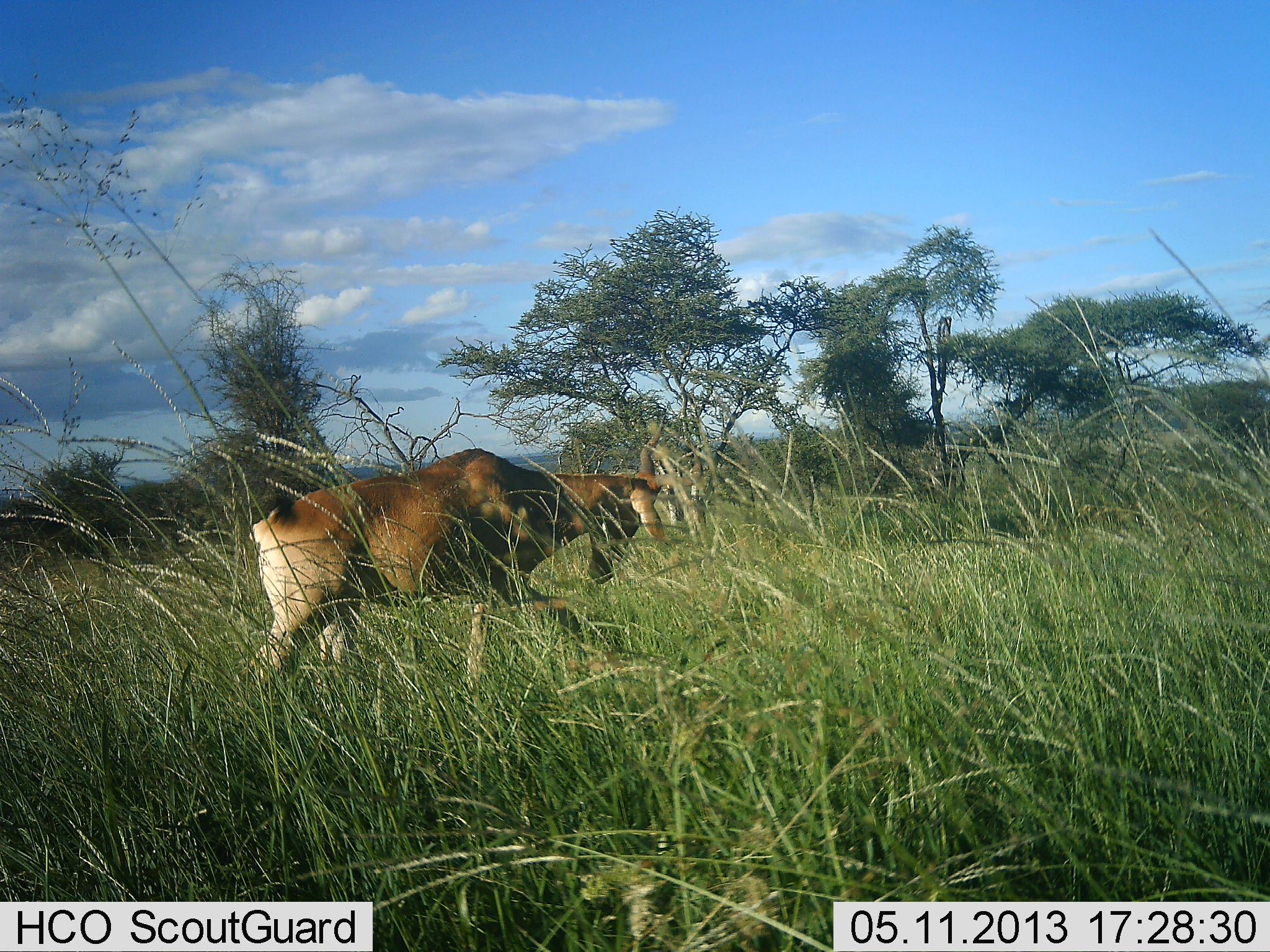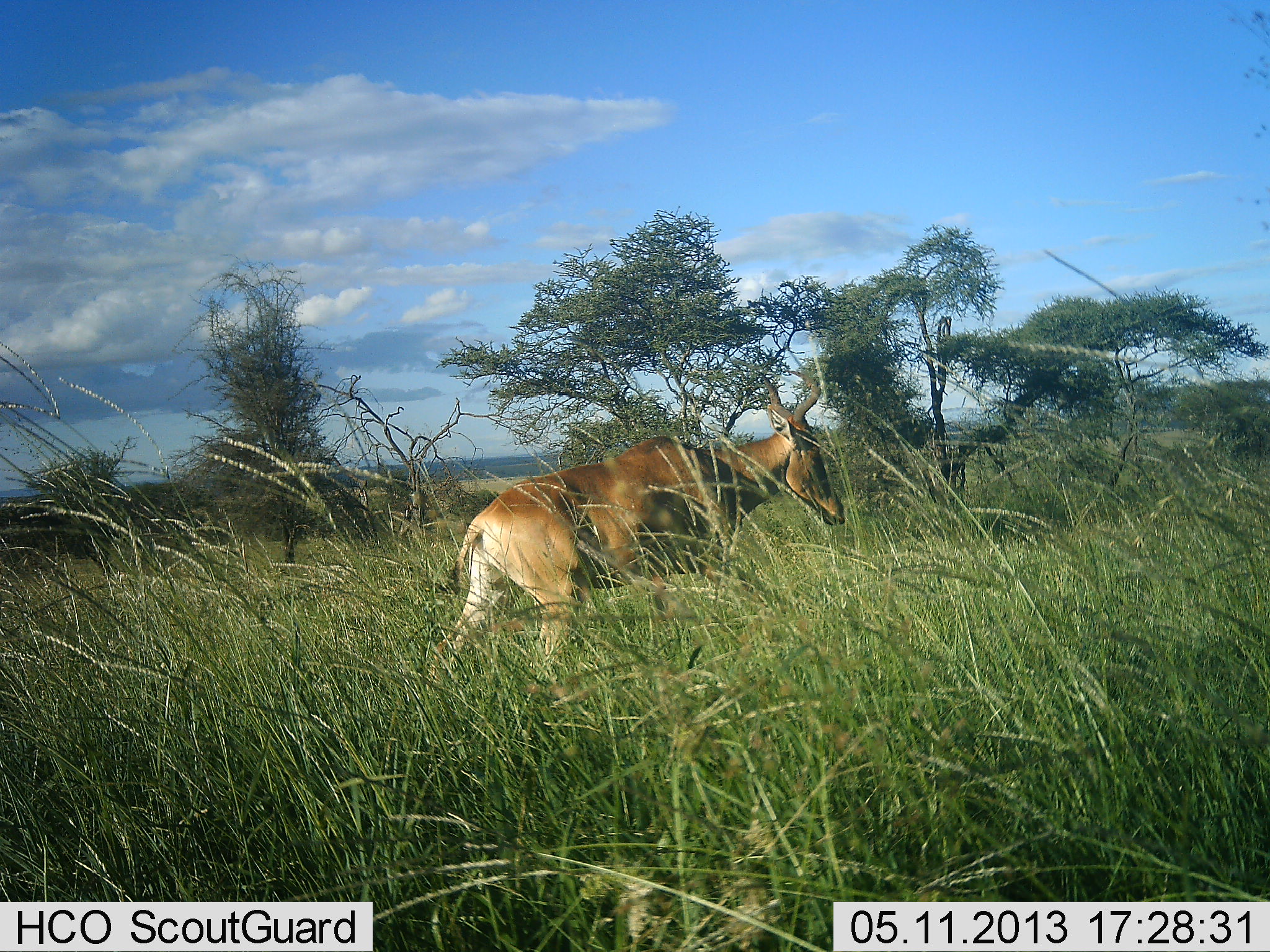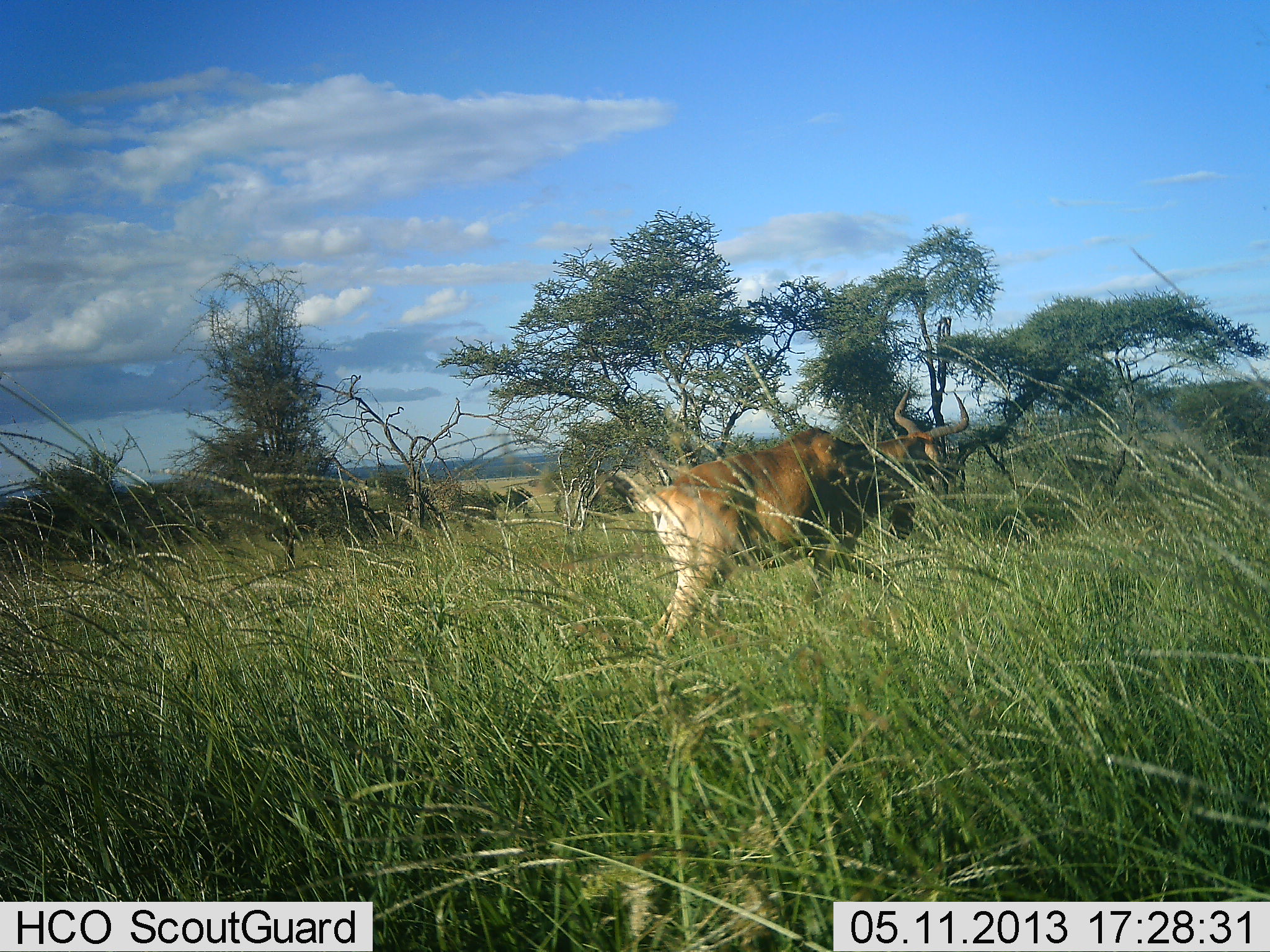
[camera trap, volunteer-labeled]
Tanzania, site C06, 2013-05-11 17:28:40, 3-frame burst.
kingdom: Animalia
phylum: Chordata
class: Mammalia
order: Artiodactyla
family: Bovidae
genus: Alcelaphus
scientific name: Alcelaphus buselaphus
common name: hartebeest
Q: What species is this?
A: Hartebeest (Alcelaphus buselaphus).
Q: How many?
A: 1.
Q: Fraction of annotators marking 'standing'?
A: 13%.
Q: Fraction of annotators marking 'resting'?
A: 0%.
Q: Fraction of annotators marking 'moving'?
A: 89%.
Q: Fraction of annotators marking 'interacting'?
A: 0%.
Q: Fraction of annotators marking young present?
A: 0%.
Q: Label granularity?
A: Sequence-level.